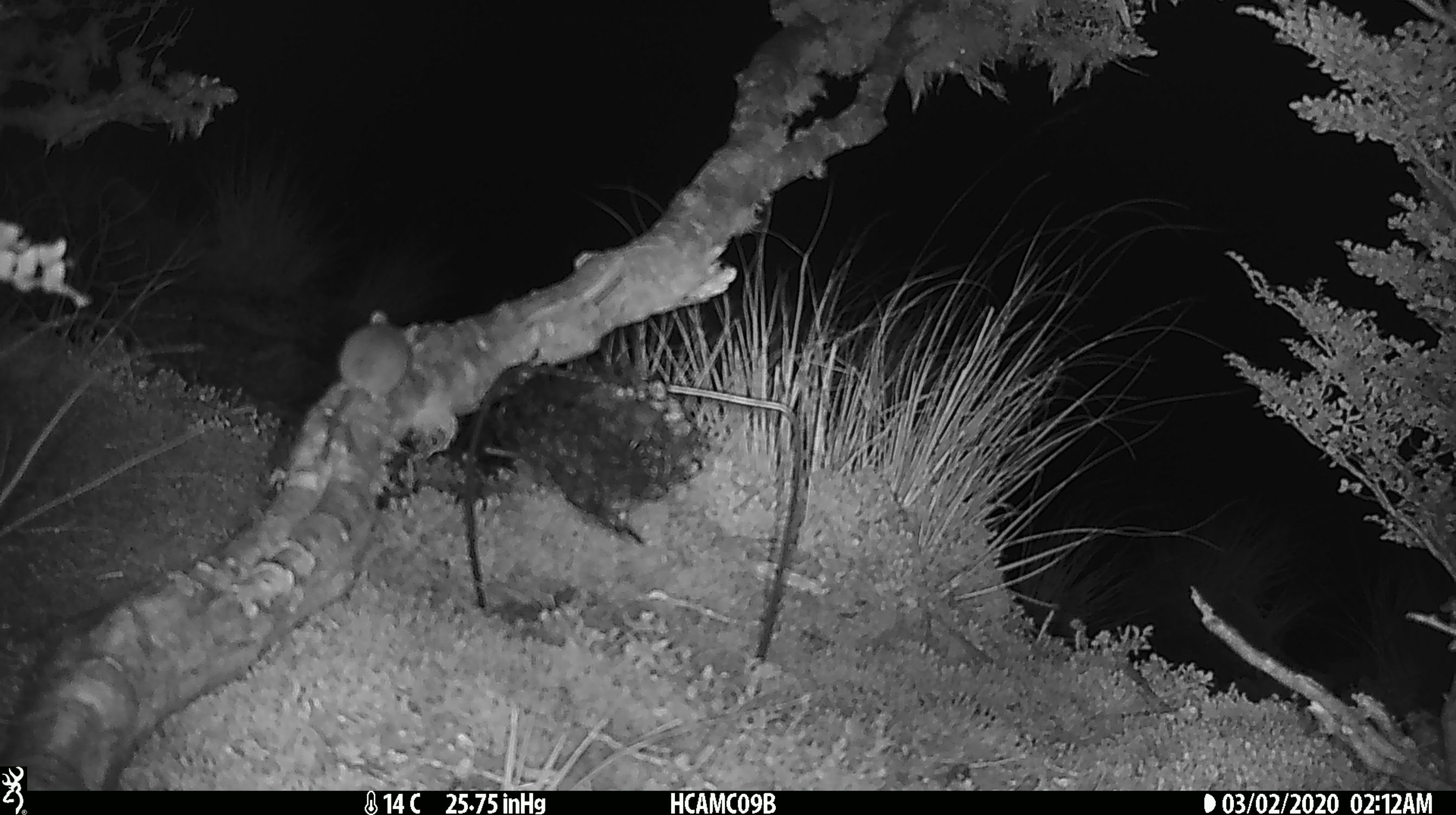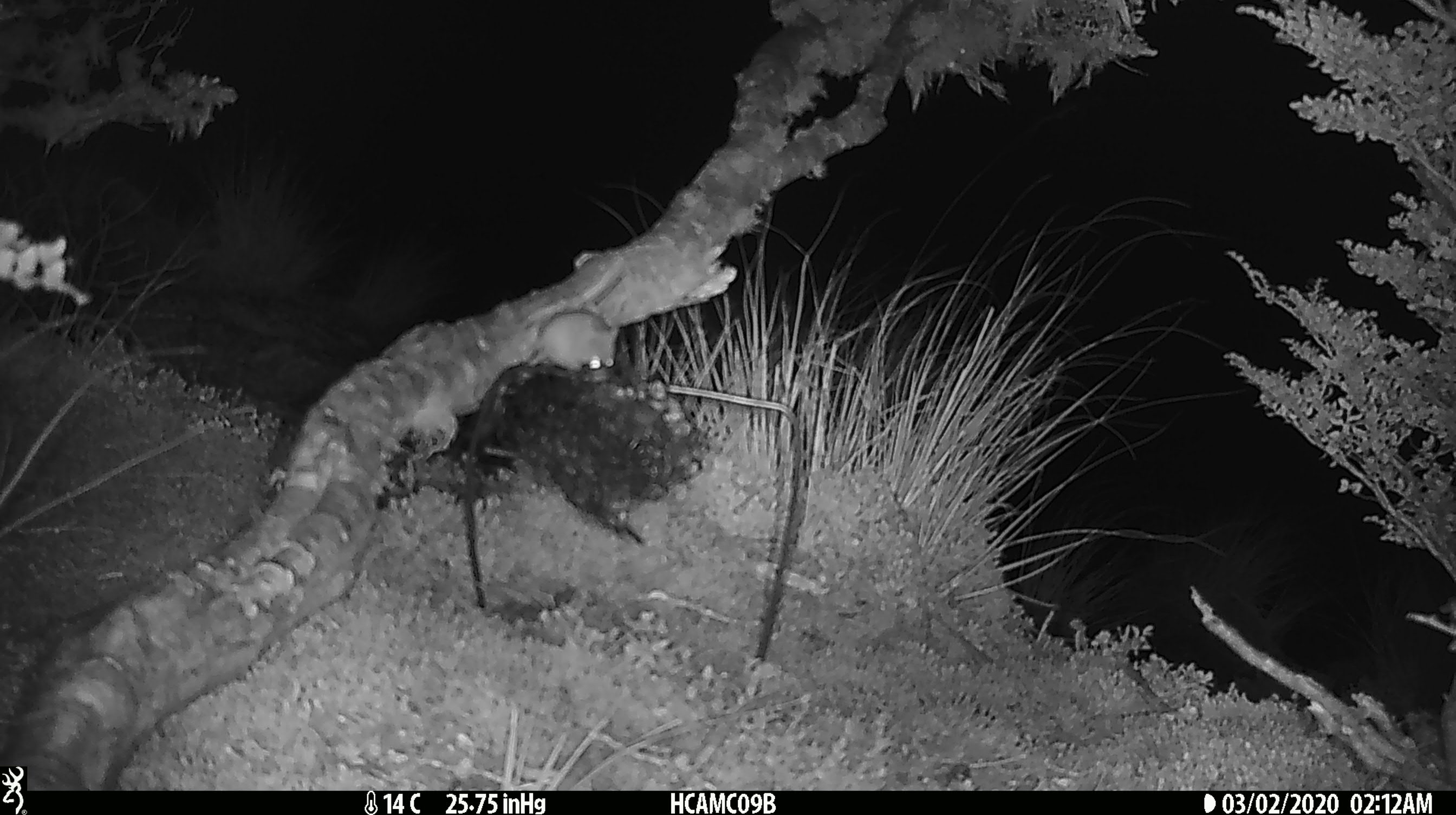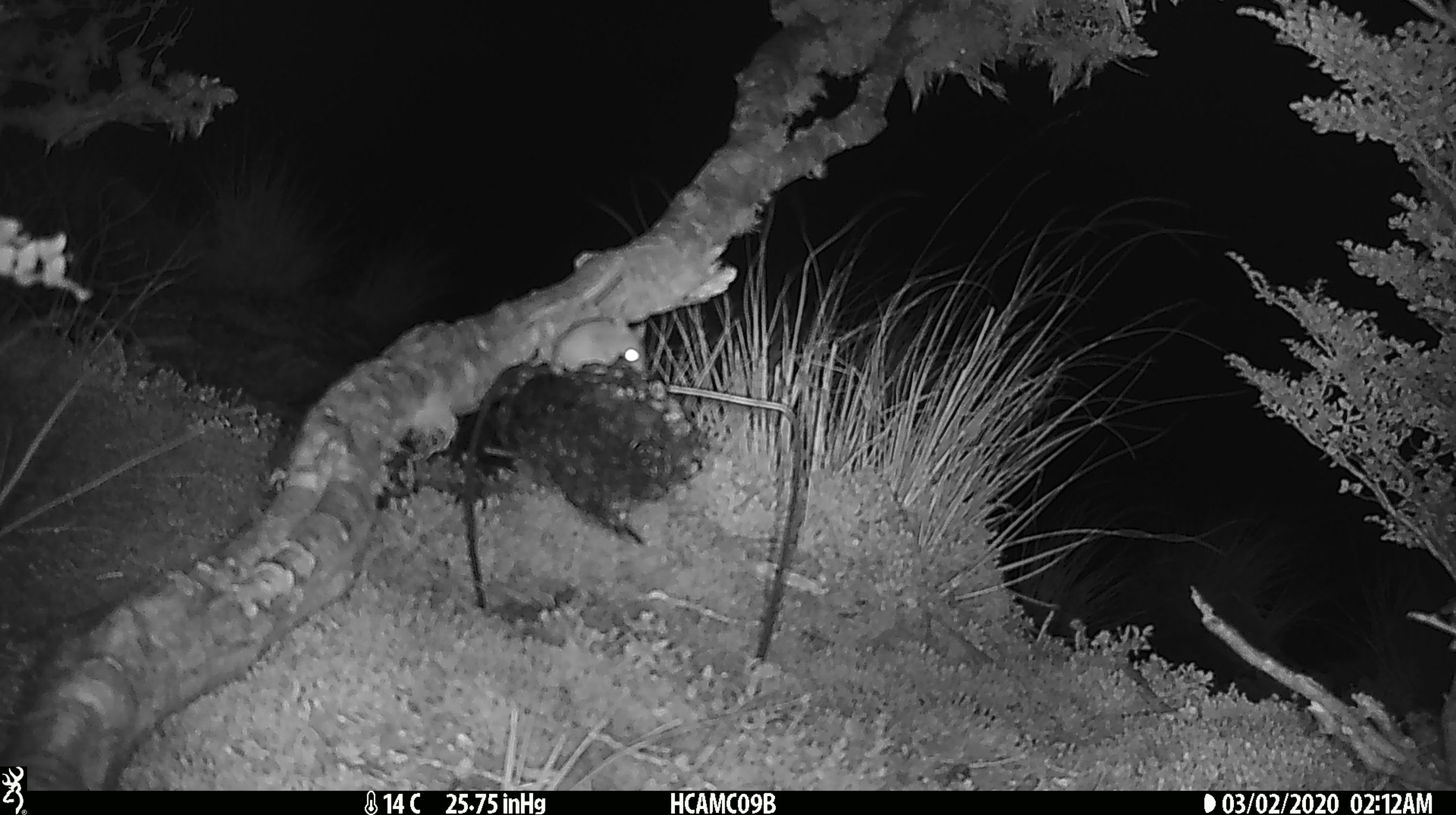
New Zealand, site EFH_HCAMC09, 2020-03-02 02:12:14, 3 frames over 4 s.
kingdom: Animalia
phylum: Chordata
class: Mammalia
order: Rodentia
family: Muridae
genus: Mus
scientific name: Mus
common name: mouse